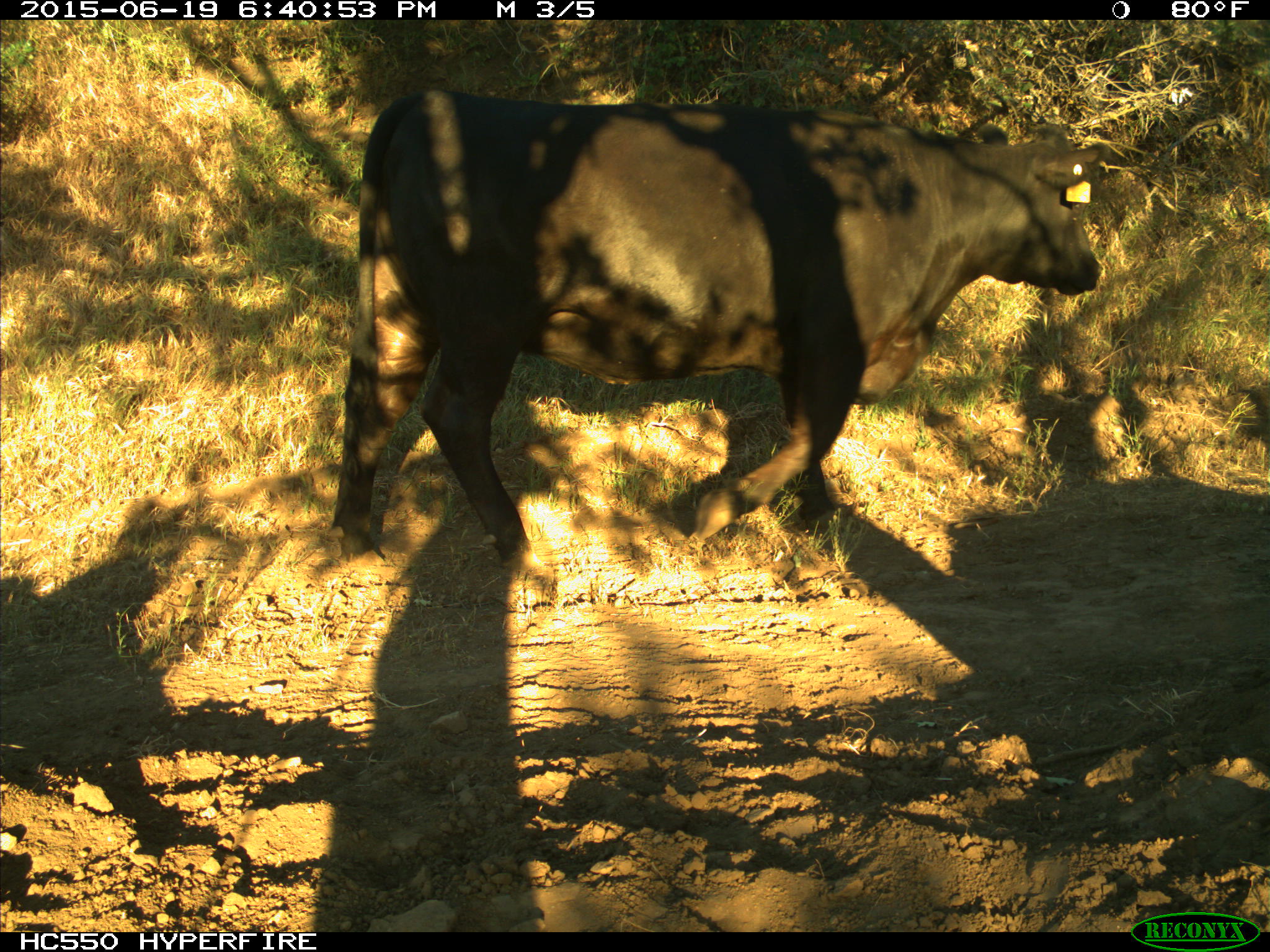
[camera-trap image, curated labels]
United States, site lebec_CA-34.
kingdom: Animalia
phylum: Chordata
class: Mammalia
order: Artiodactyla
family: Bovidae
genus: Bos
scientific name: Bos taurus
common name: domestic cow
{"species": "Bos taurus (domestic cow)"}